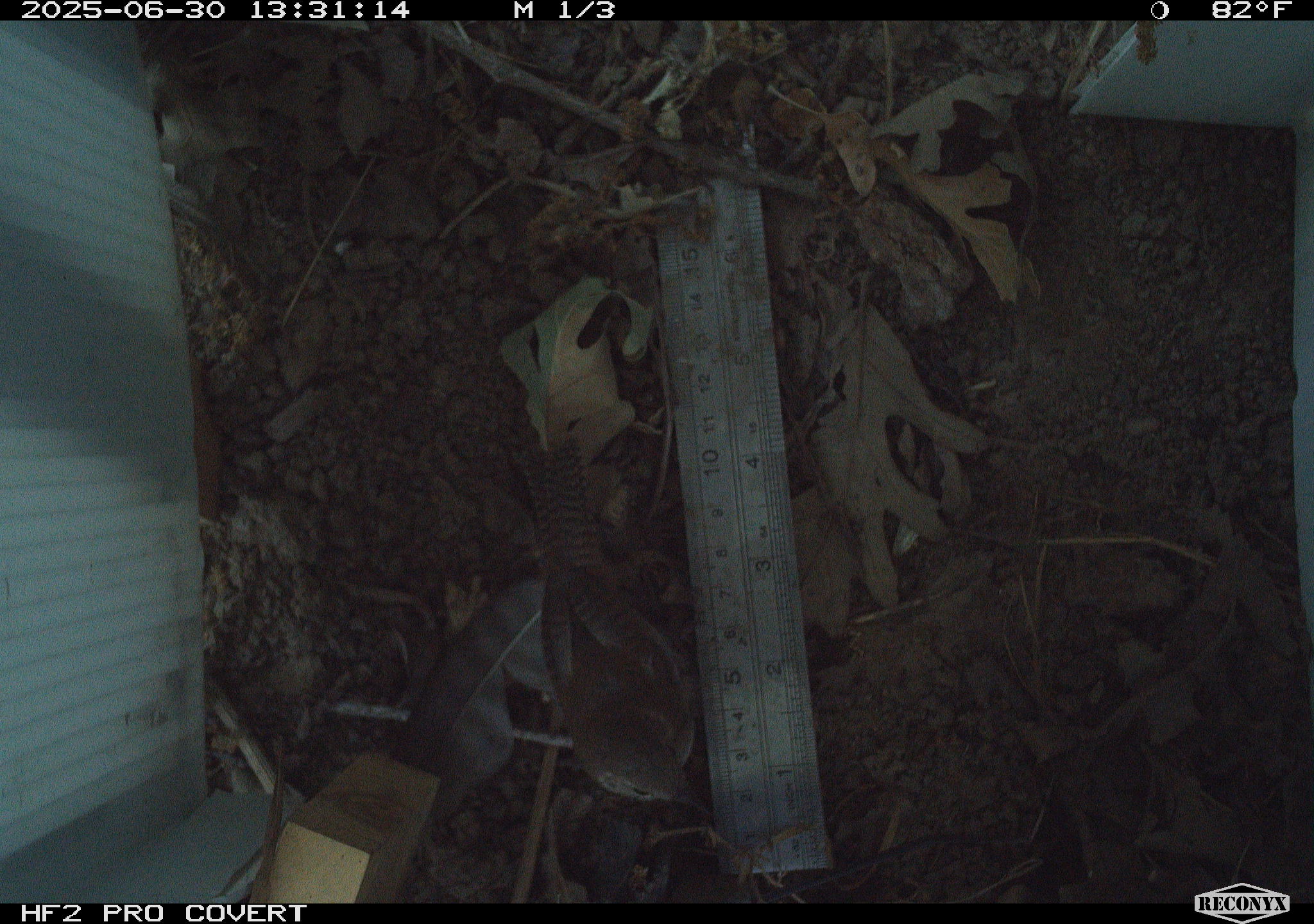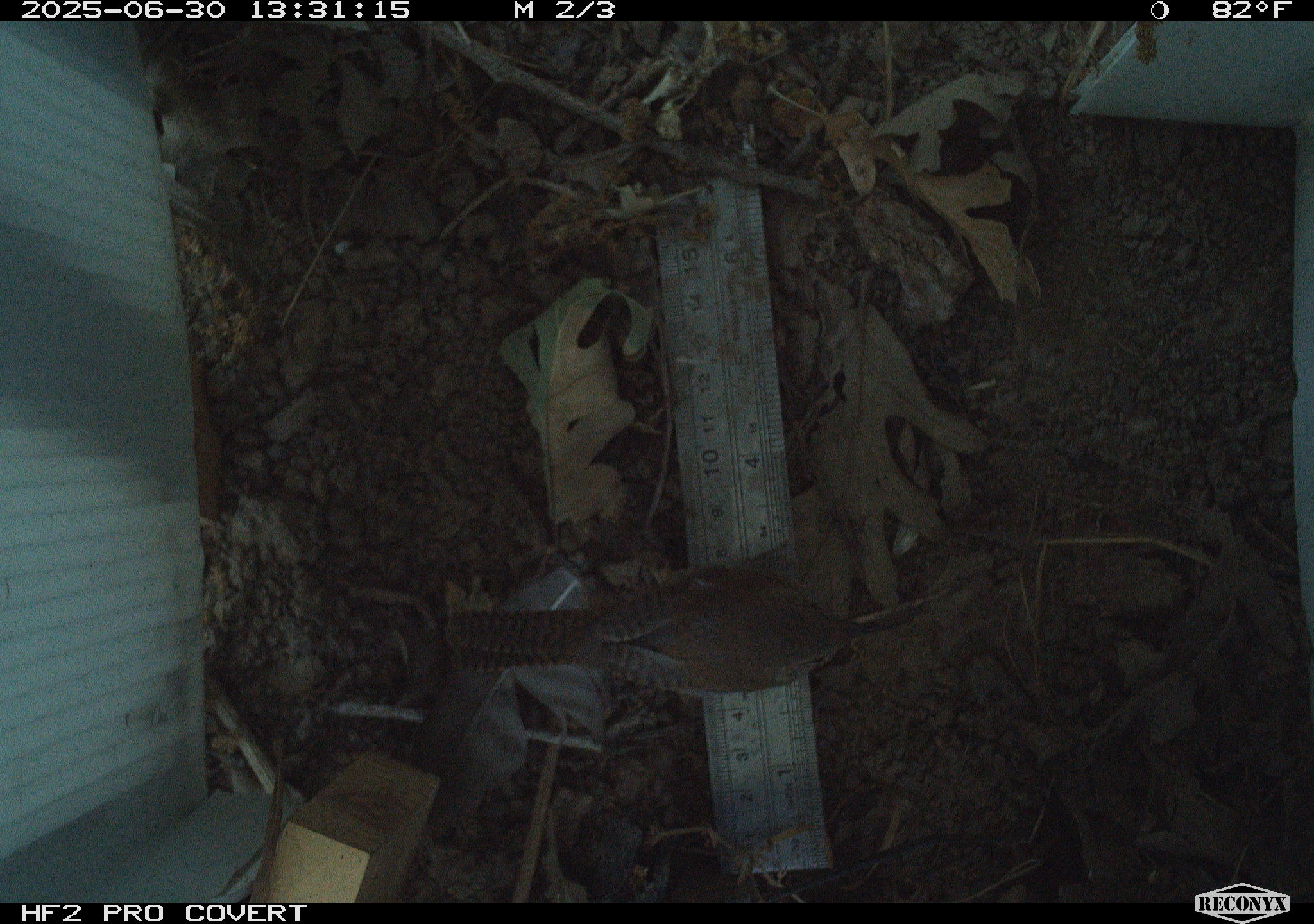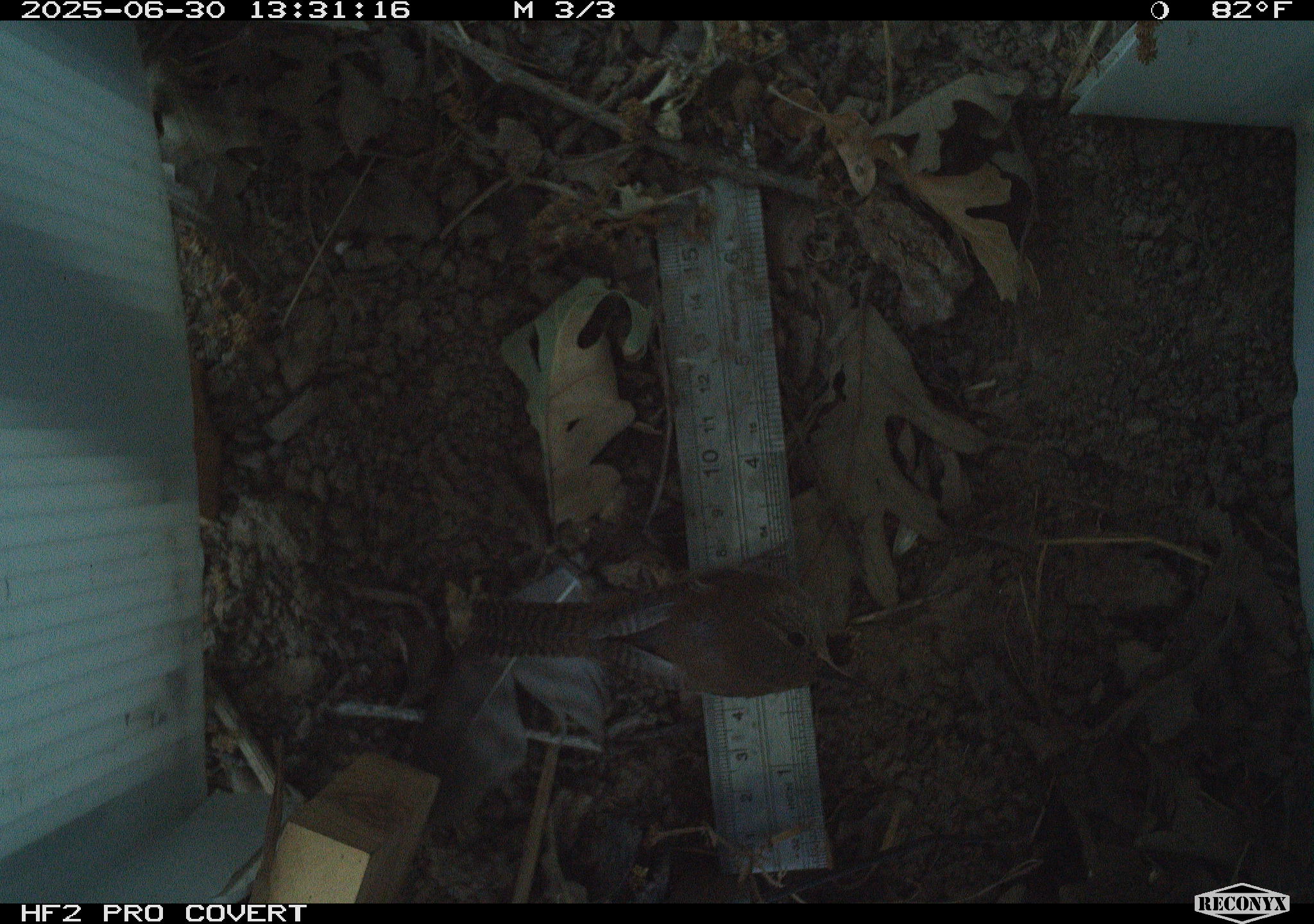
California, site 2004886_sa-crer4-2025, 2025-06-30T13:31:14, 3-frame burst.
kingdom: Animalia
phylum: Chordata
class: Aves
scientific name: Aves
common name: bird